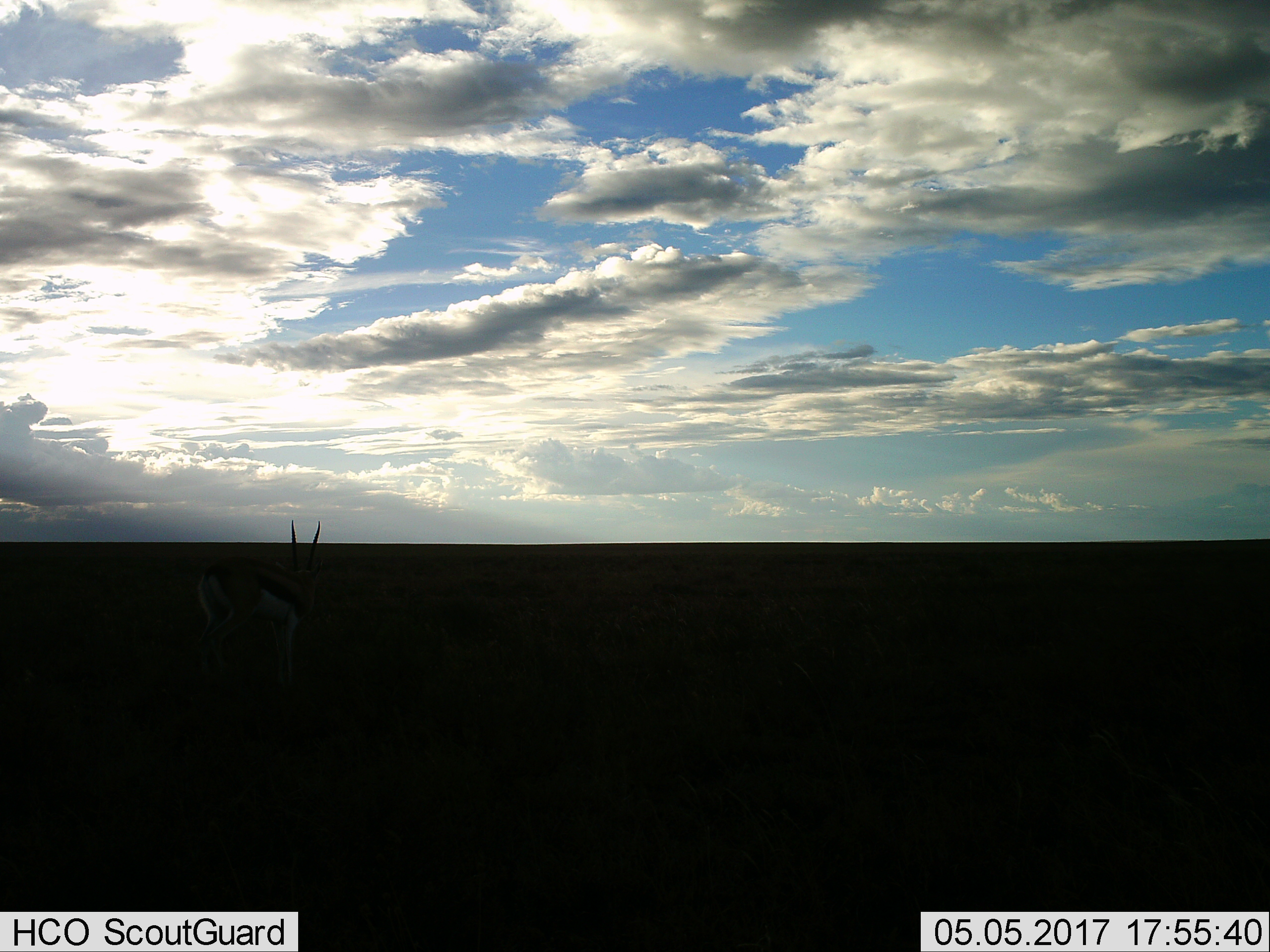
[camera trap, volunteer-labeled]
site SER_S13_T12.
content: unidentified animal